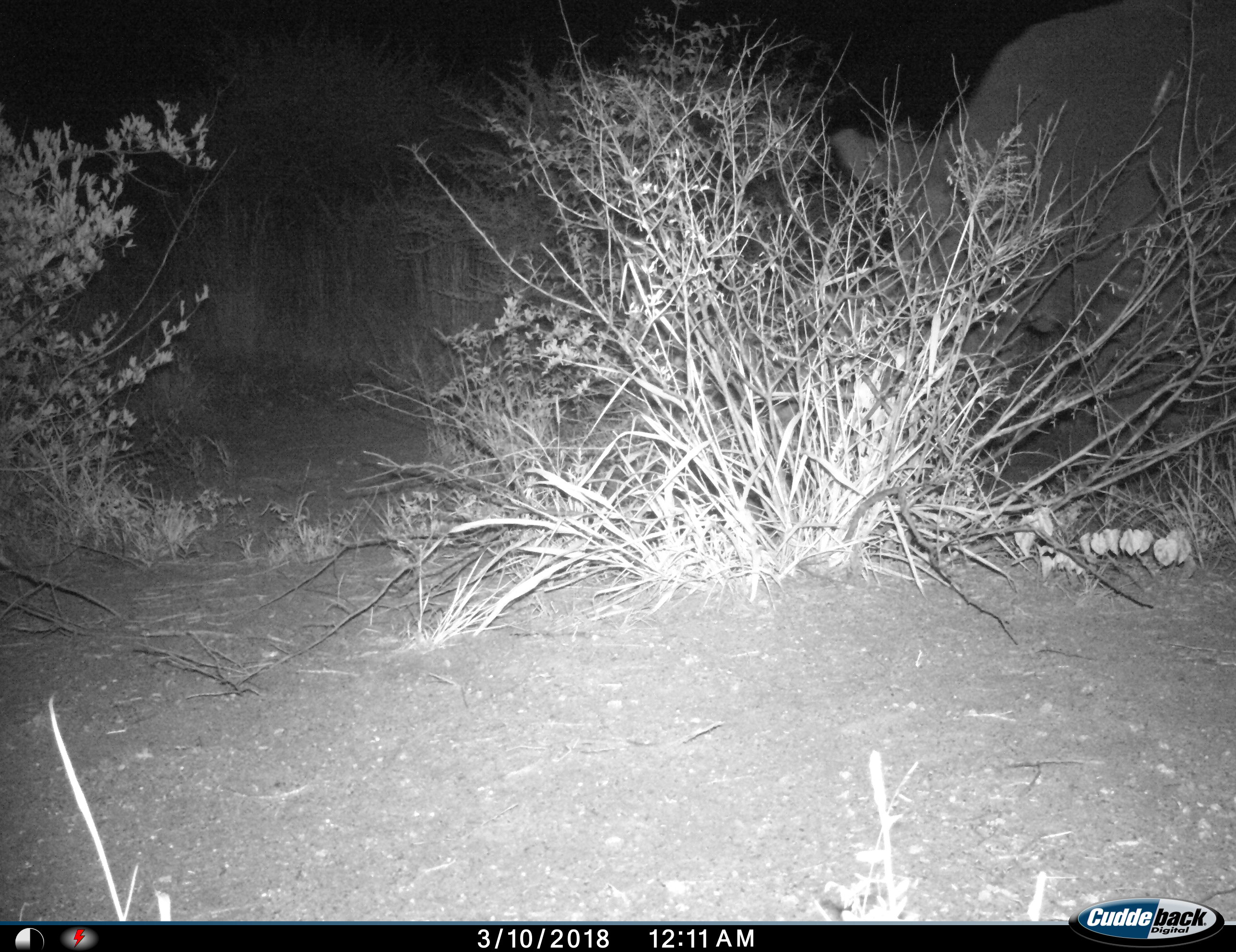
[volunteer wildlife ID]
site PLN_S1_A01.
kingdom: Animalia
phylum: Chordata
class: Mammalia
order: Perissodactyla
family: Rhinocerotidae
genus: Ceratotherium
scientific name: Ceratotherium simum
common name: white rhinoceros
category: rhinoceroswhite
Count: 1.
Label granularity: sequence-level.